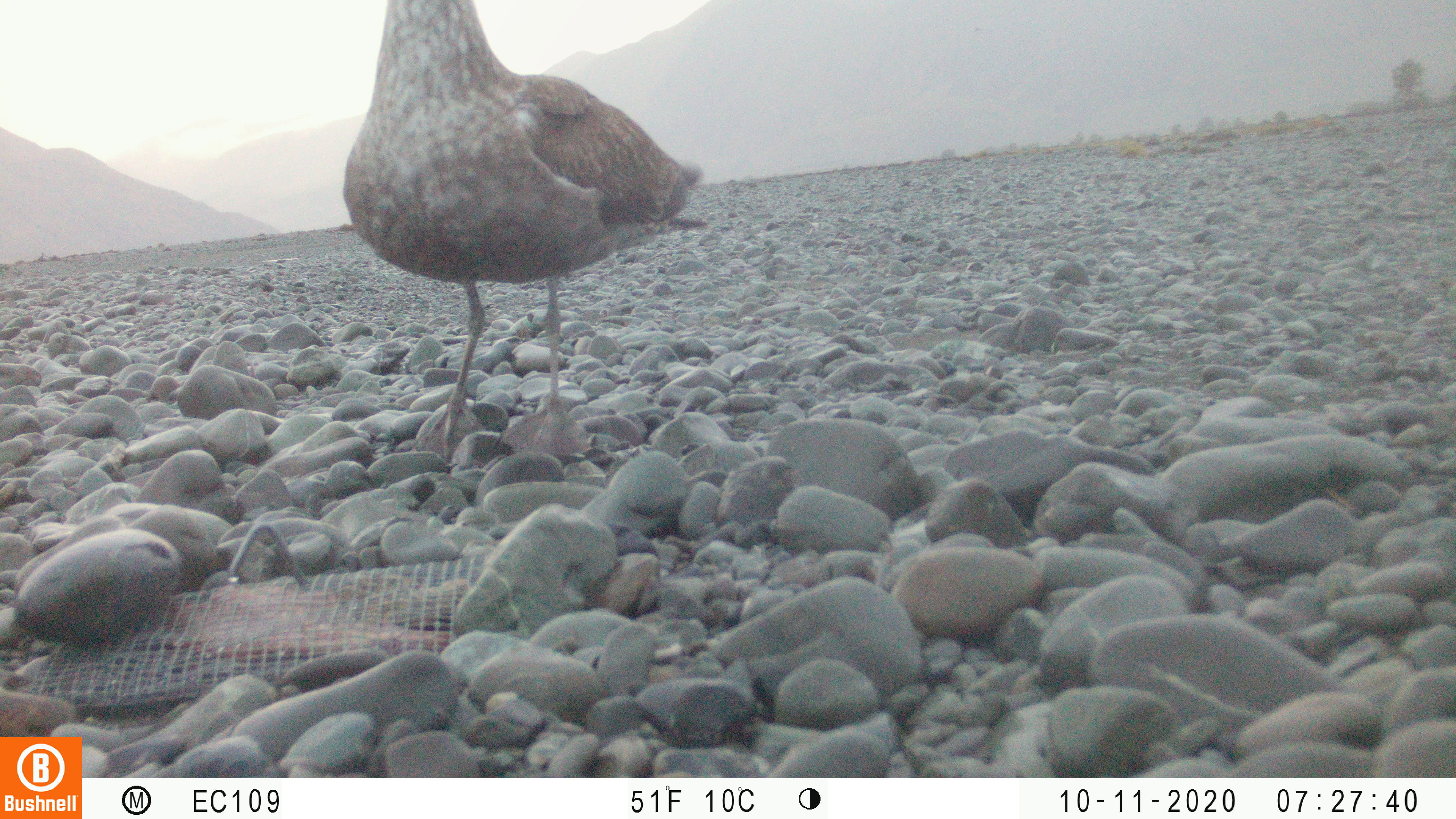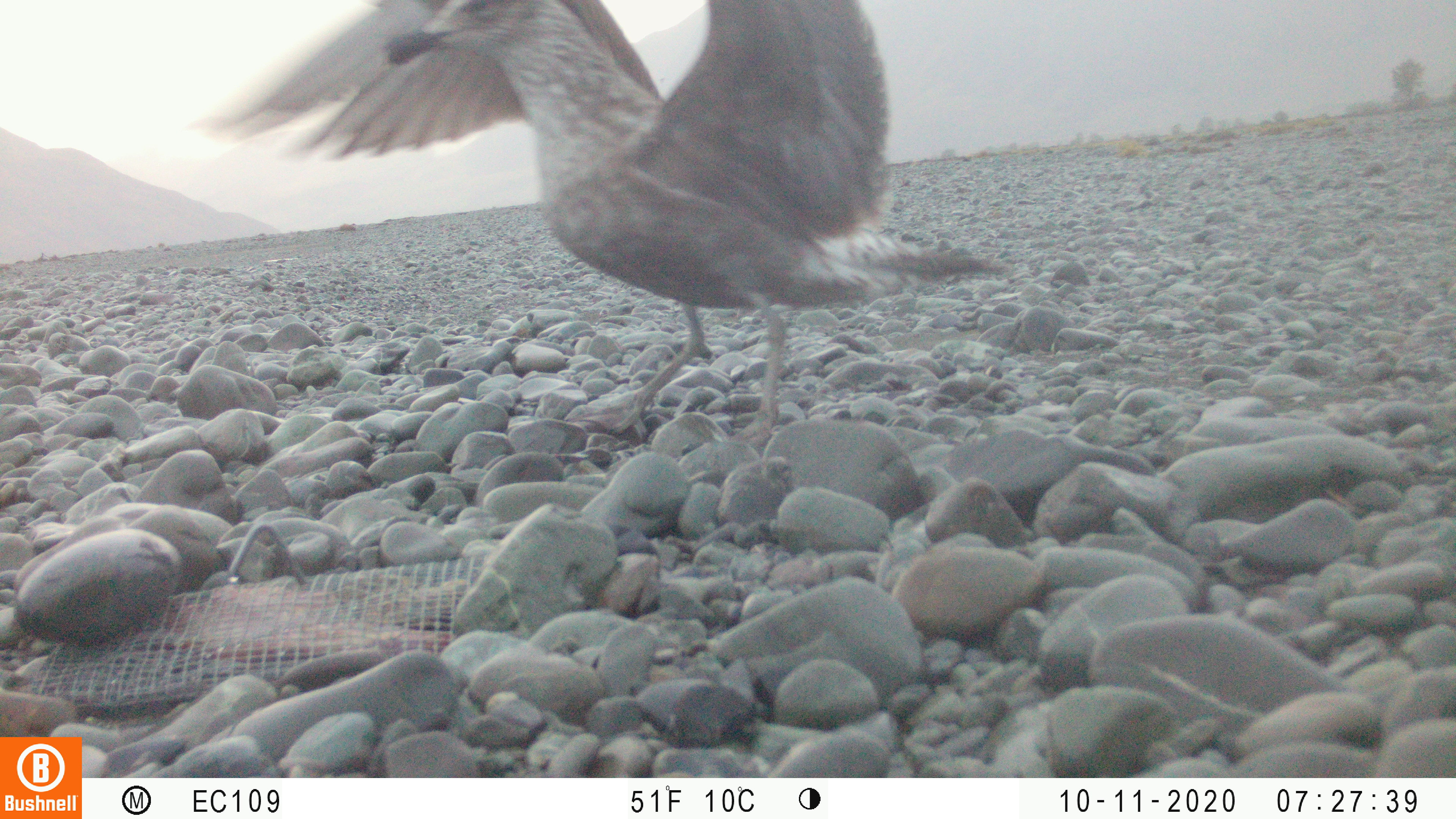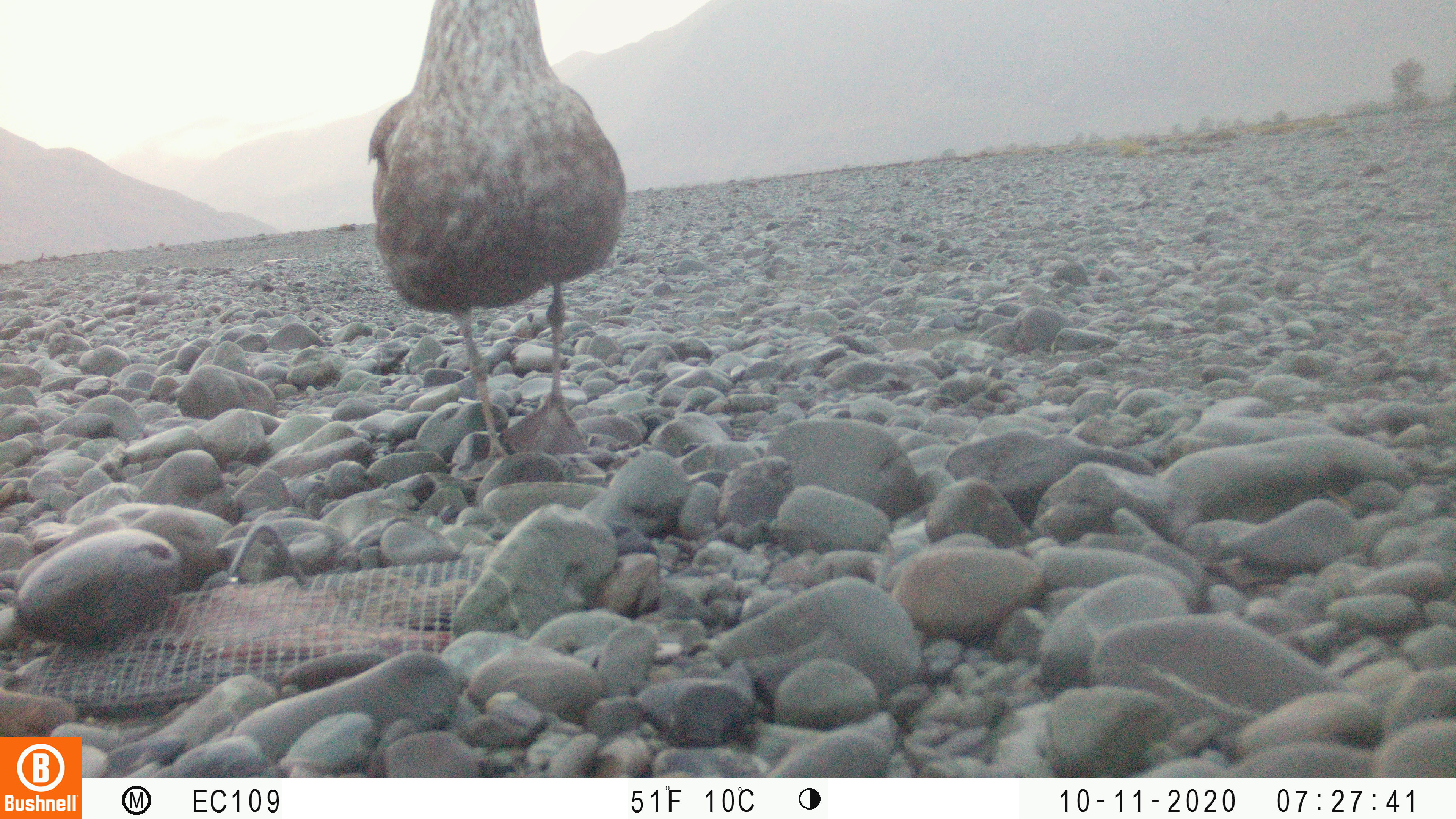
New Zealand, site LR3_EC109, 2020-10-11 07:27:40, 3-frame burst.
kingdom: Animalia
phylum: Chordata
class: Aves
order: Charadriiformes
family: Laridae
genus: Larus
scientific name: Larus fuscus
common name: black-backed gull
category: black backed gull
Black backed gull (black-backed gull) (Larus fuscus).